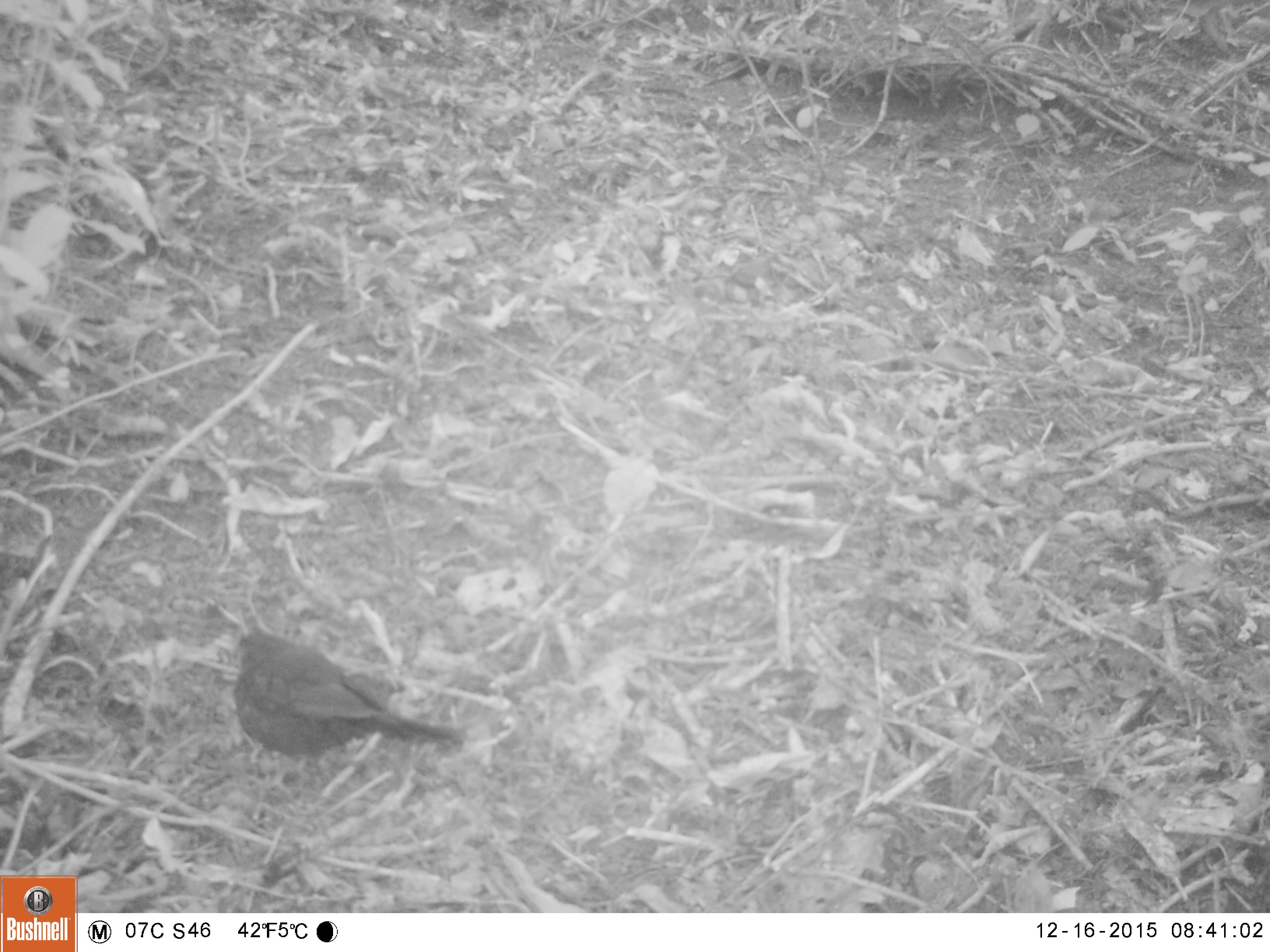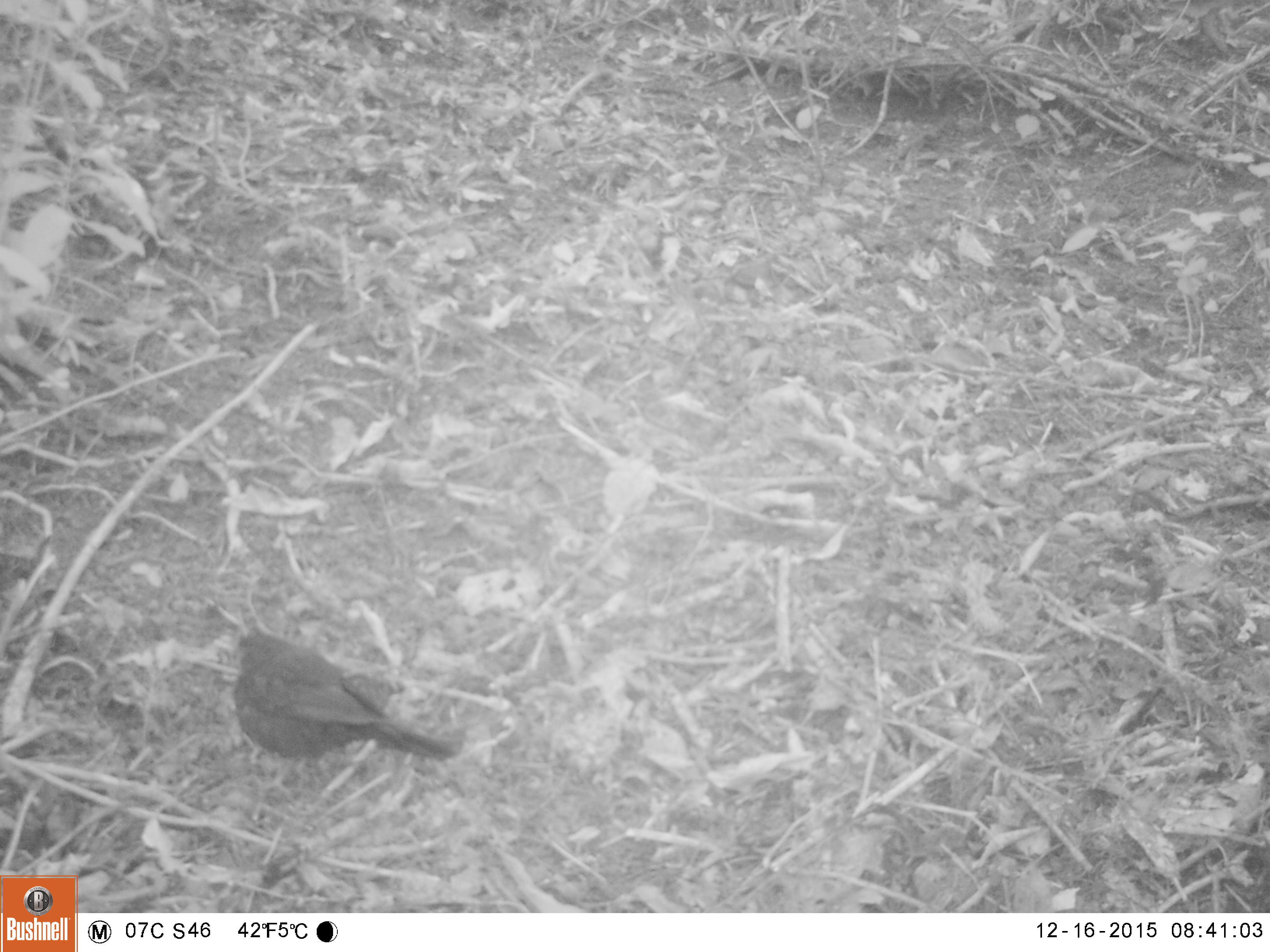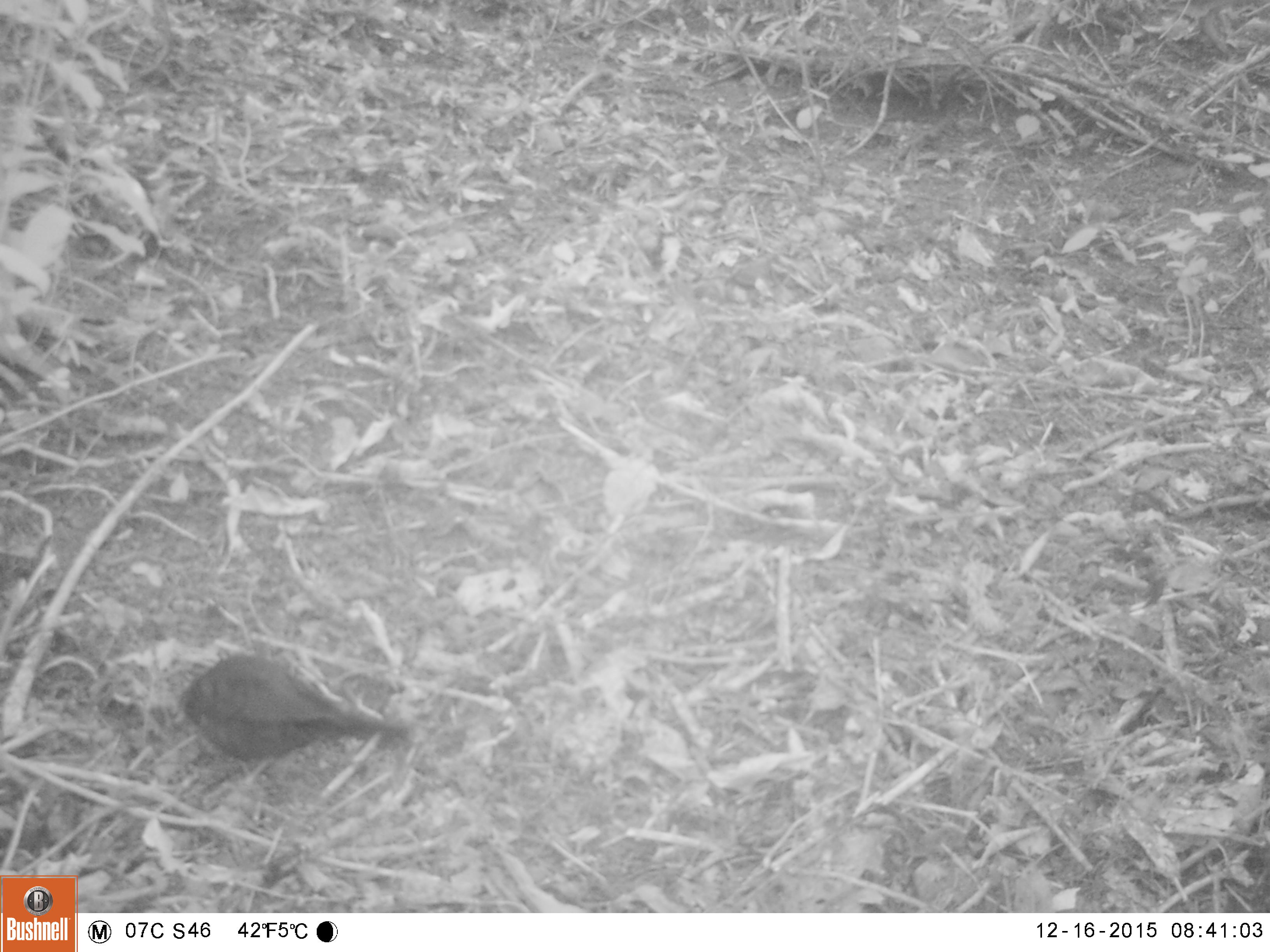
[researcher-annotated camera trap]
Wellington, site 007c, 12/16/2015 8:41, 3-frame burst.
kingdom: Animalia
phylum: Chordata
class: Aves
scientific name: Aves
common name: bird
Bird (Aves).